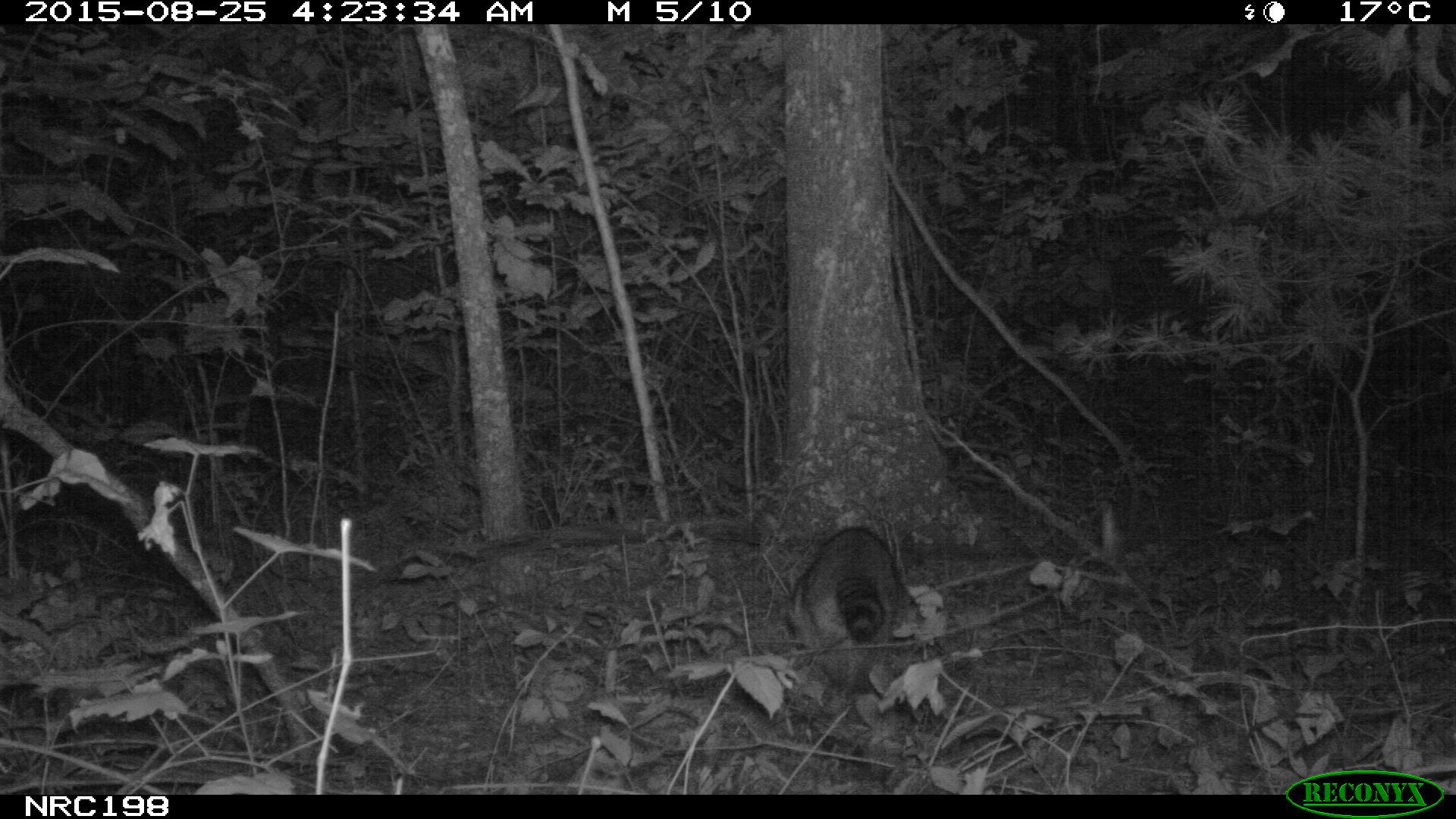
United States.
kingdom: Animalia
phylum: Chordata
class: Mammalia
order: Carnivora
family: Procyonidae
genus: Procyon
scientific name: Procyon lotor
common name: northern raccoon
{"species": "Northern Raccoon (Procyon lotor)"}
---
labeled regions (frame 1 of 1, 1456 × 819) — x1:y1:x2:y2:
Northern Raccoon: 787:528:910:659